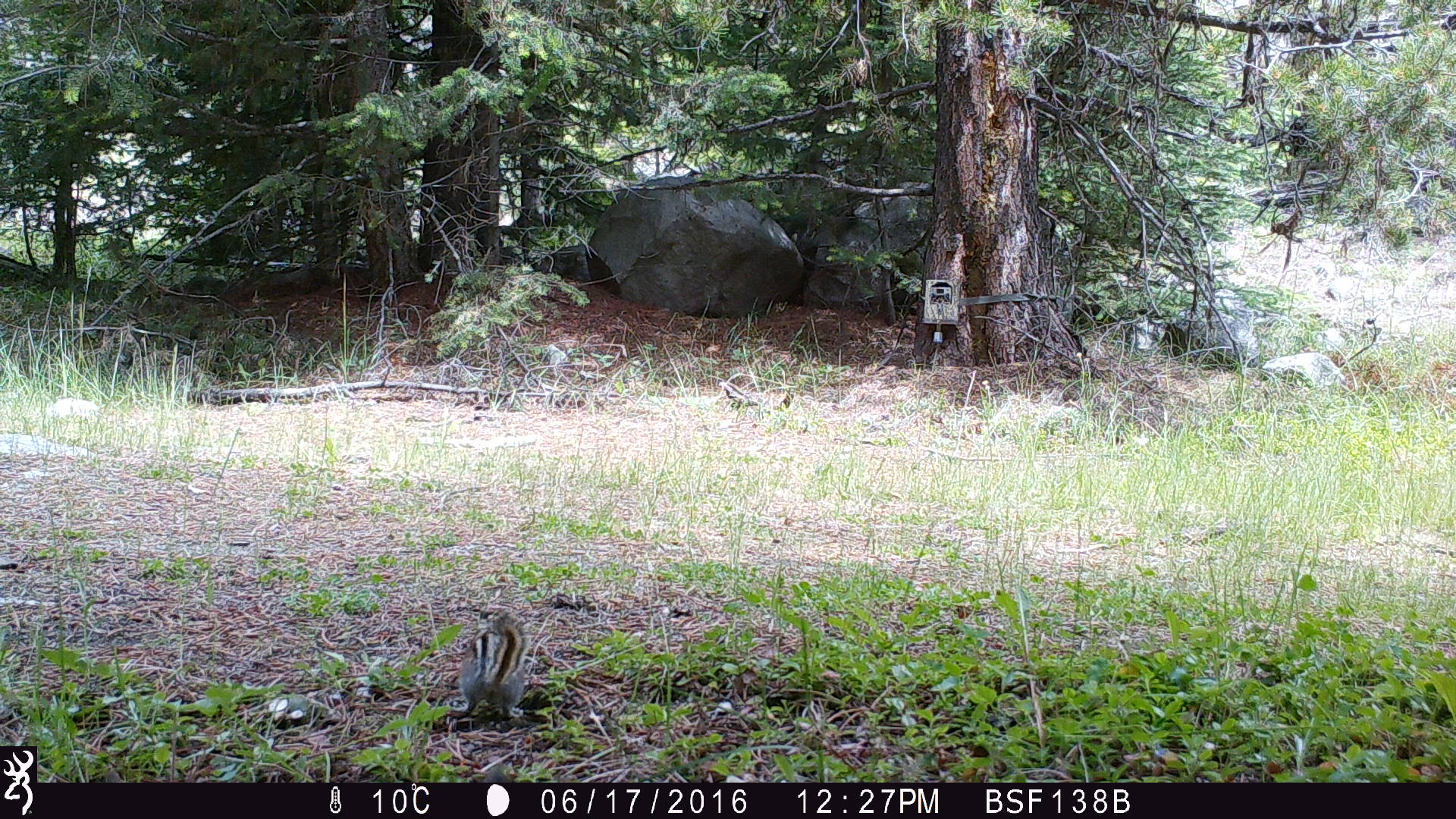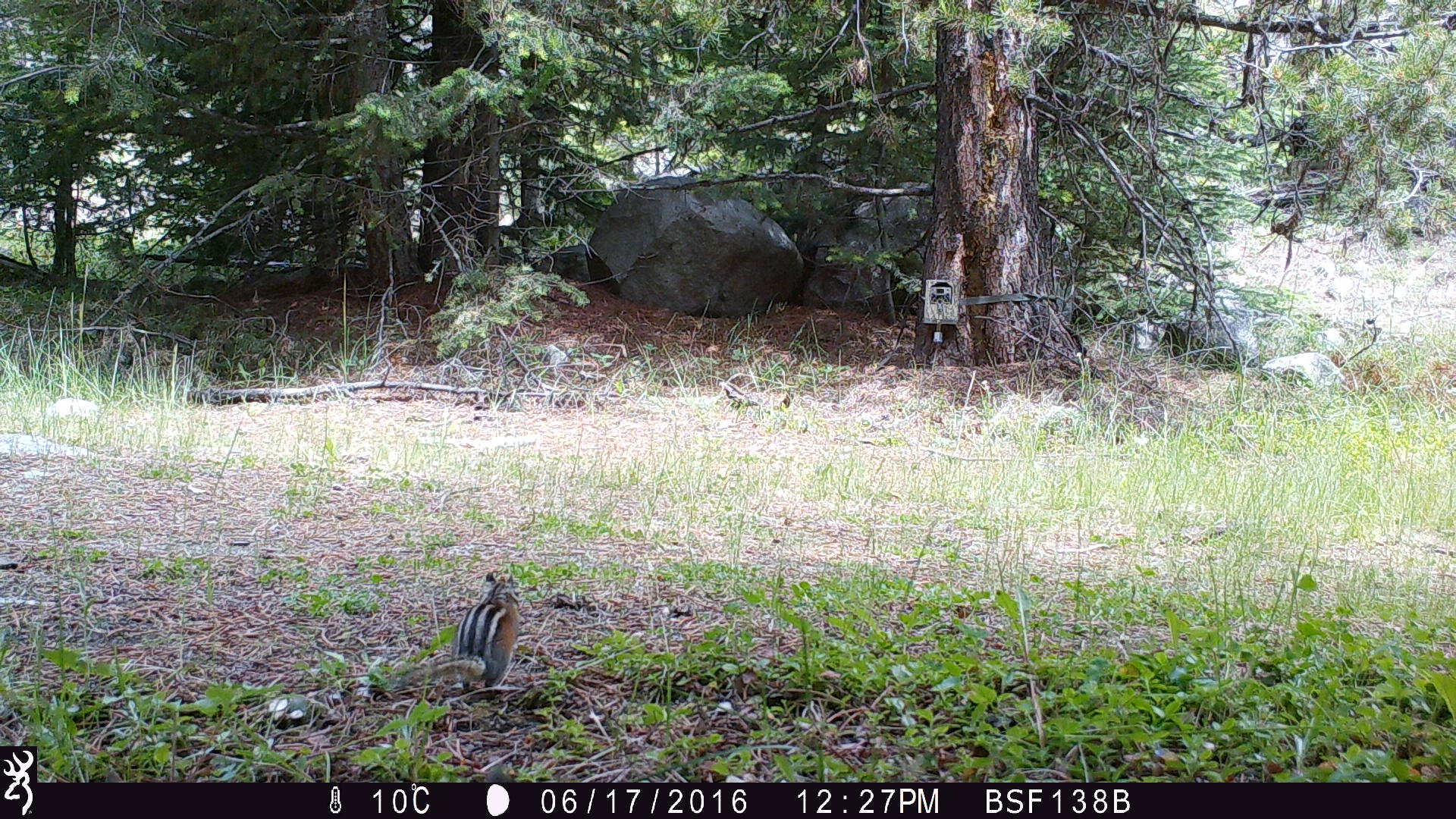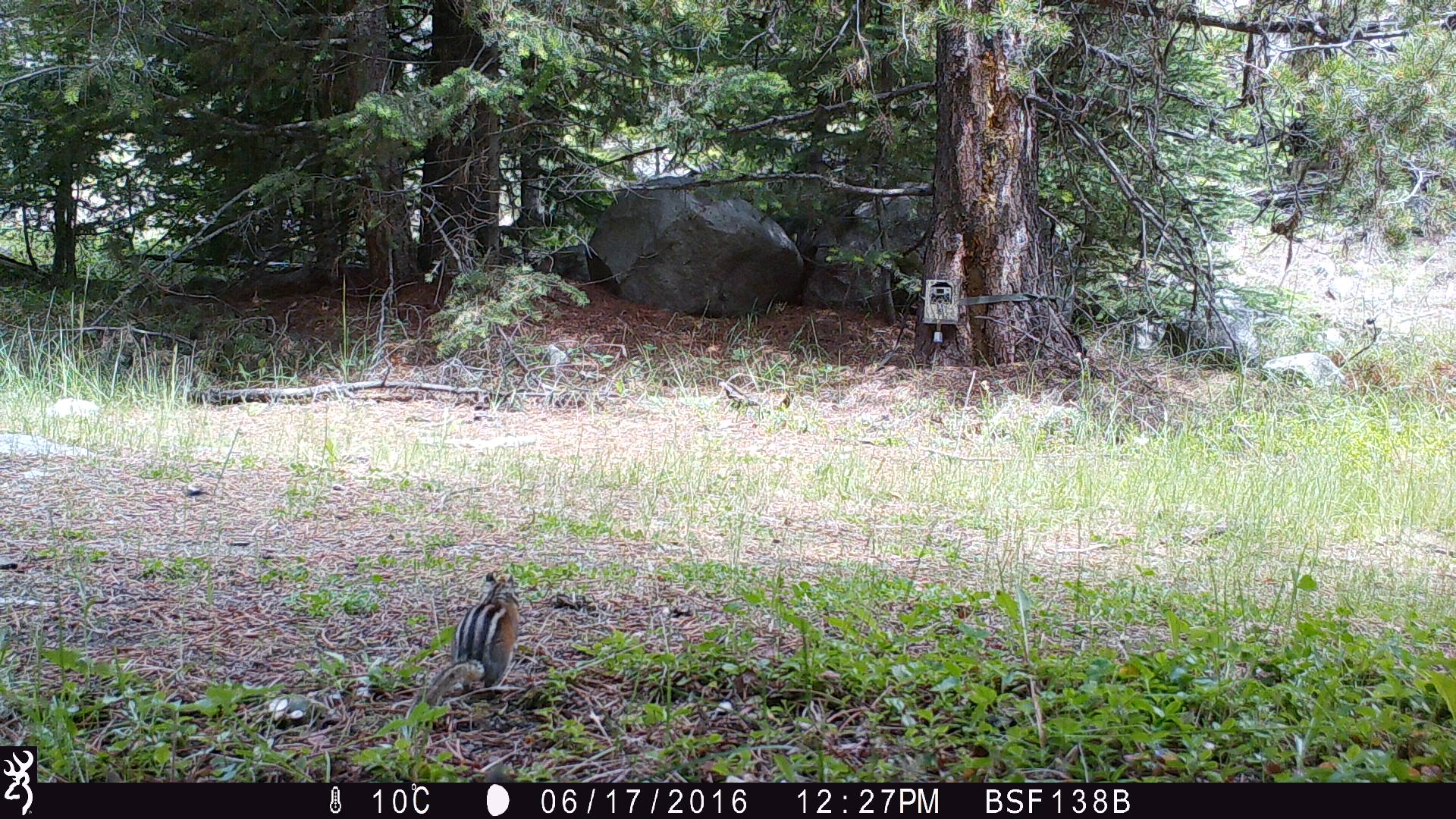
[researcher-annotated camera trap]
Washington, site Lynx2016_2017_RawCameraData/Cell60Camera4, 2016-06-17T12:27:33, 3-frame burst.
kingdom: Animalia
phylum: Chordata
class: Mammalia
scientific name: Mammalia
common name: small mammal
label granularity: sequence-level